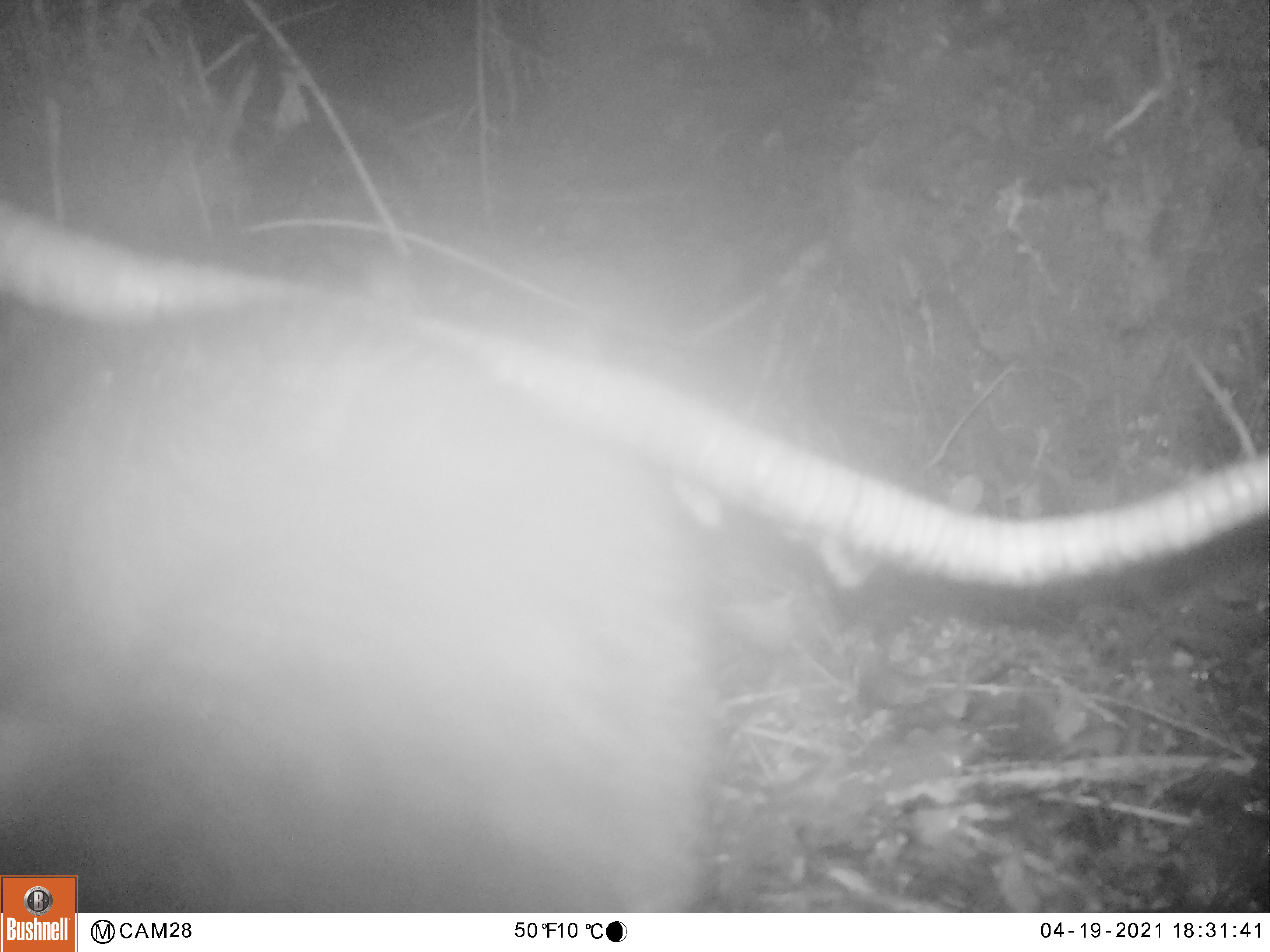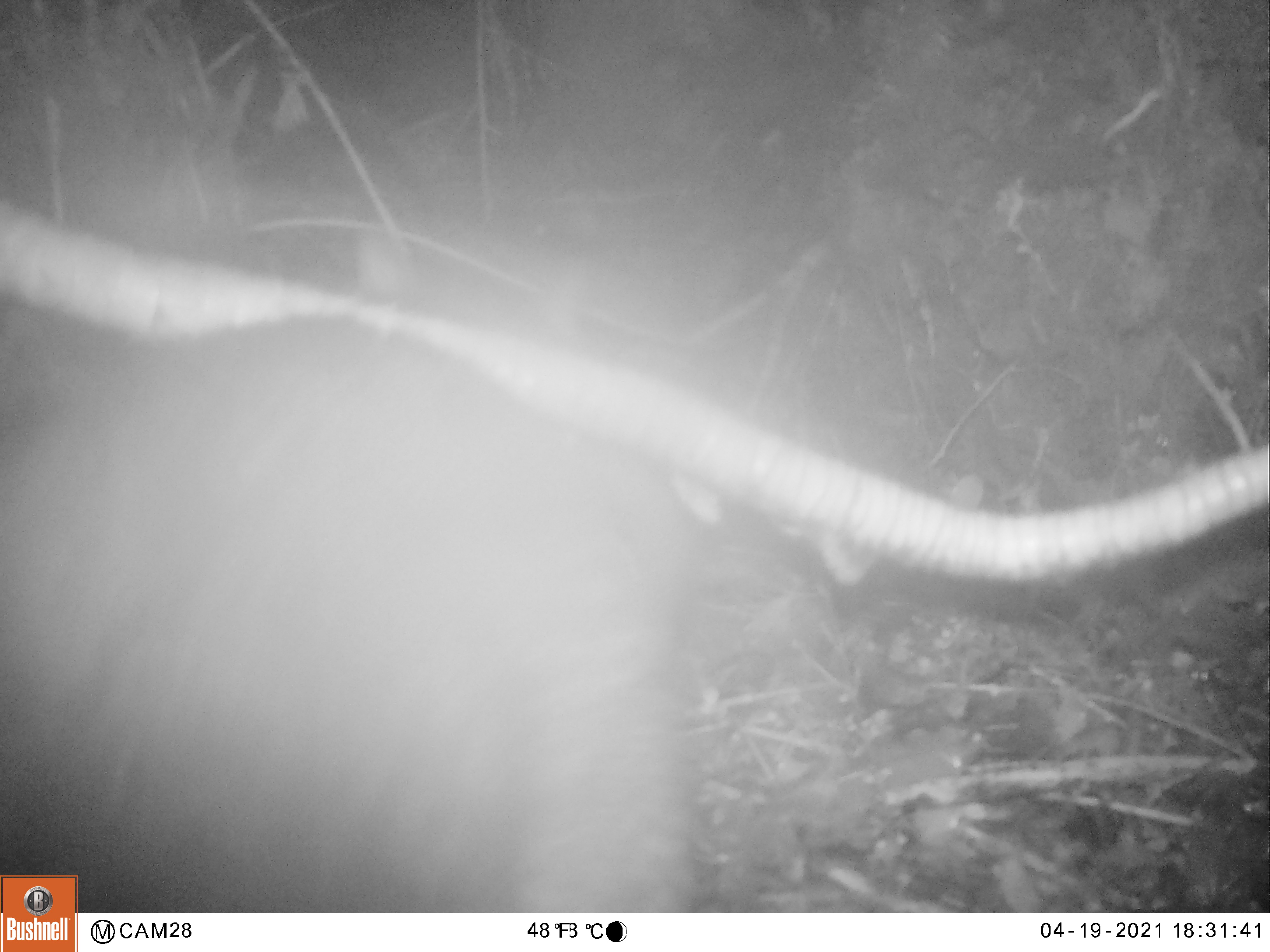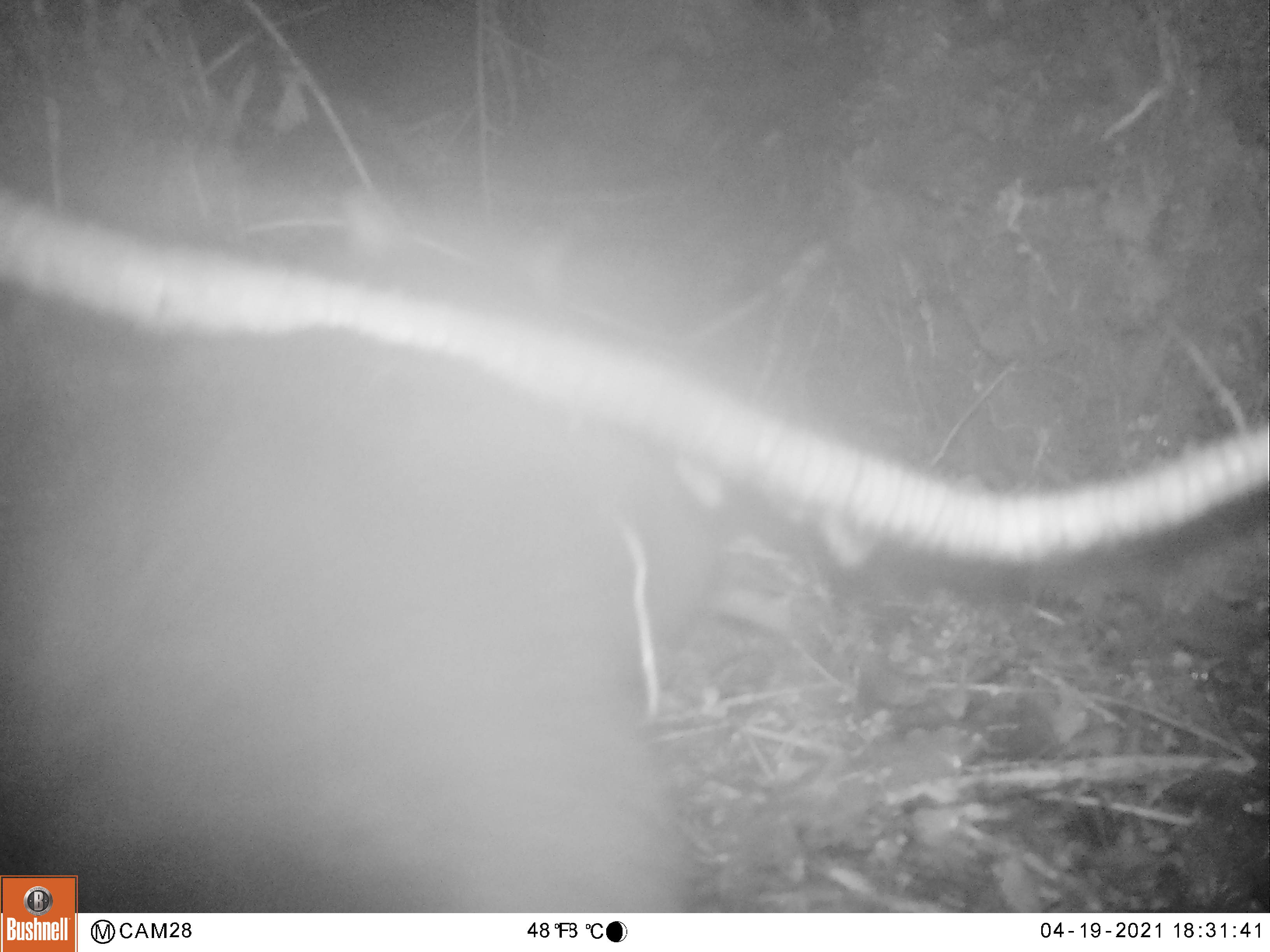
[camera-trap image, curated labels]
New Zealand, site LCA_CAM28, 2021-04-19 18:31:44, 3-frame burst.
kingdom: Animalia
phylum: Chordata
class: Mammalia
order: Diprotodontia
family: Phalangeridae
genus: Trichosurus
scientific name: Trichosurus vulpecula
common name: common brushtail possum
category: possum